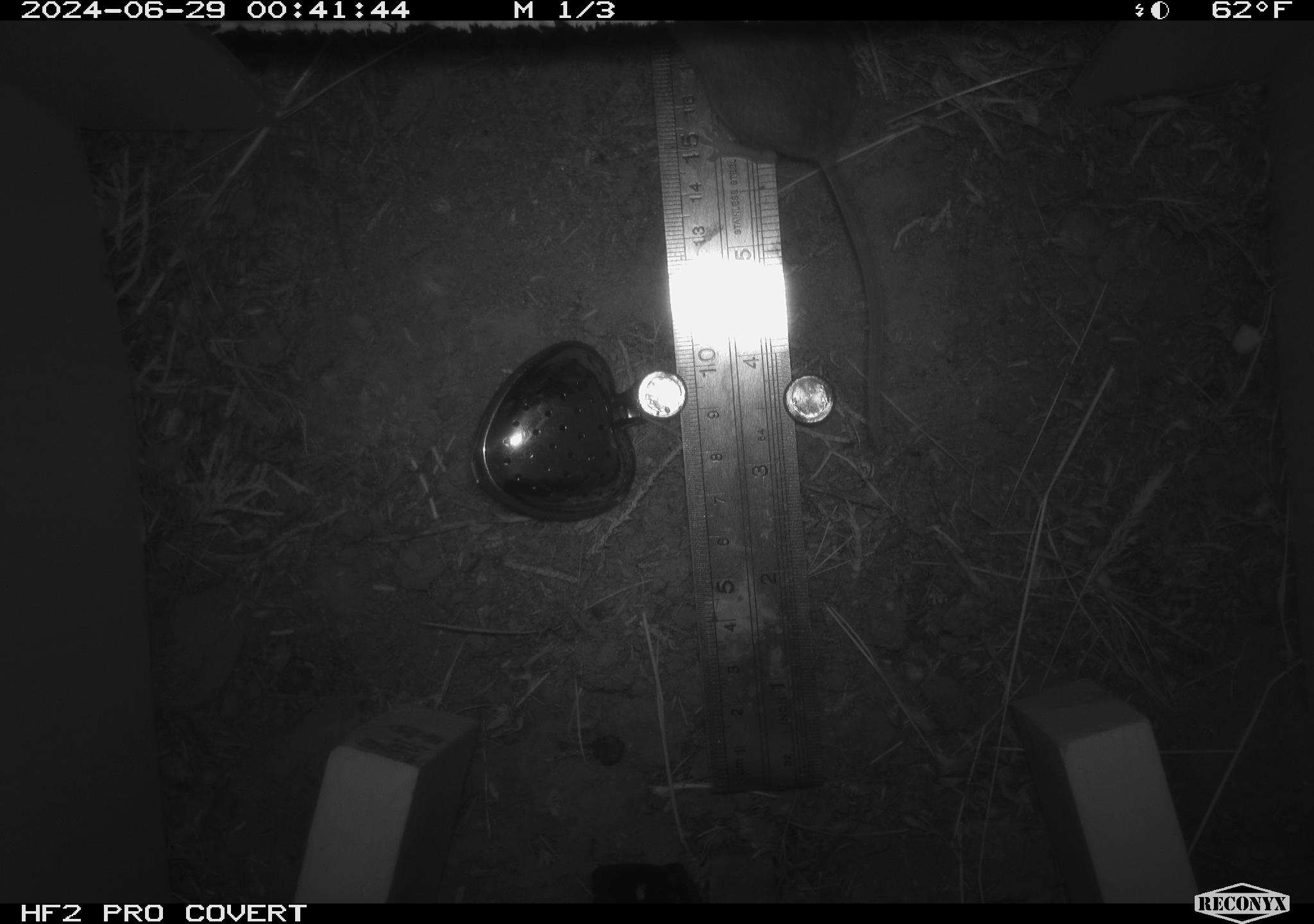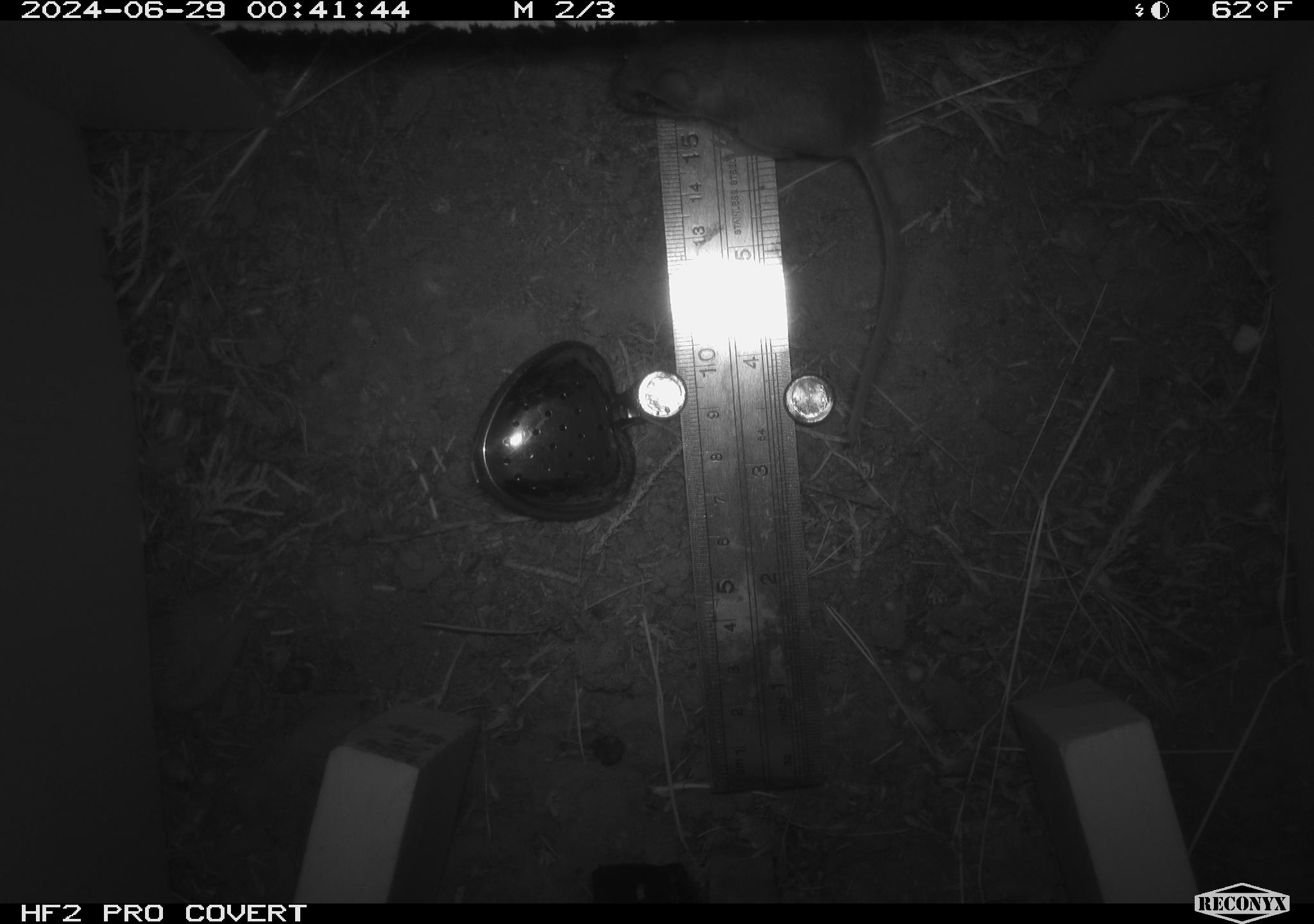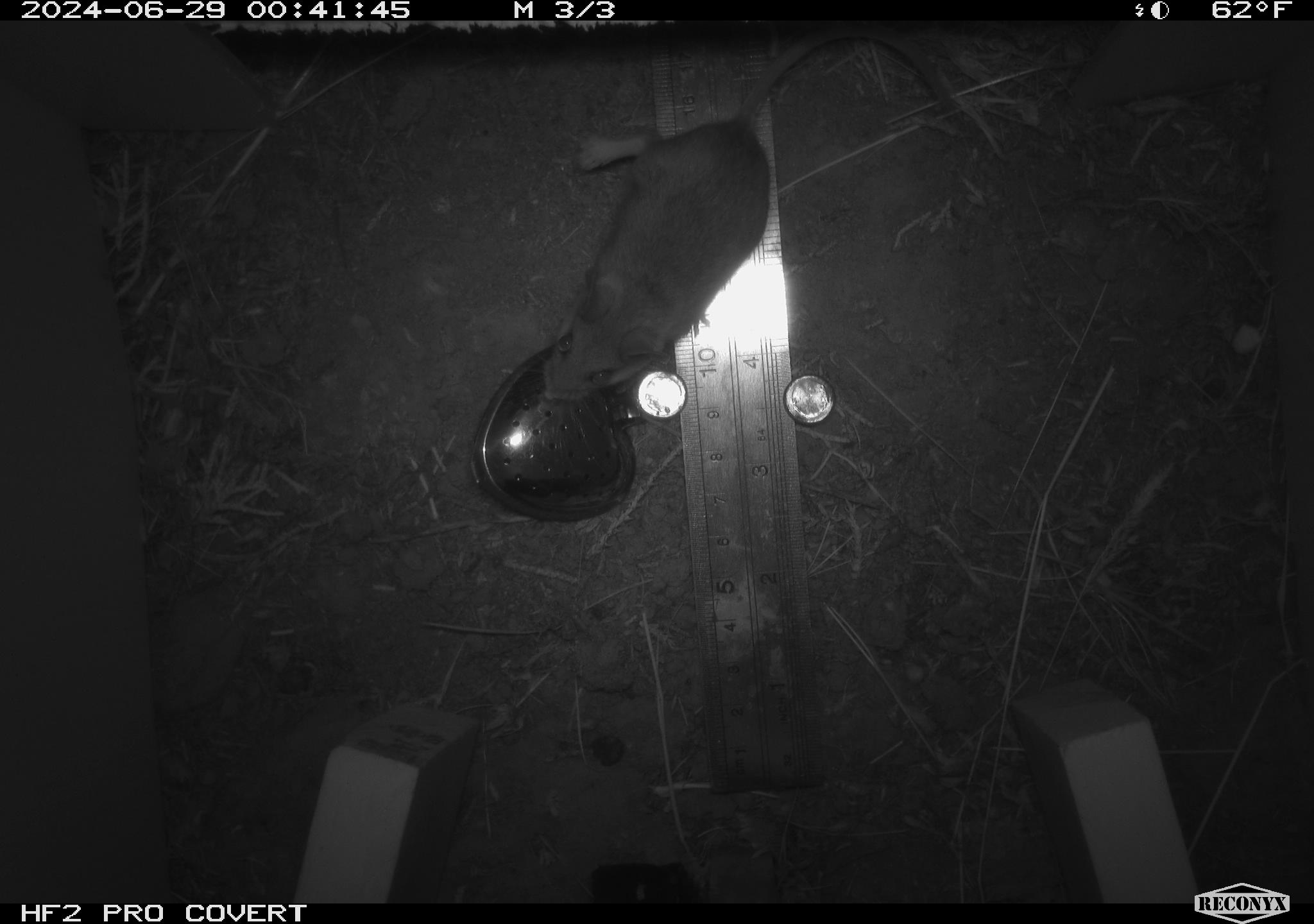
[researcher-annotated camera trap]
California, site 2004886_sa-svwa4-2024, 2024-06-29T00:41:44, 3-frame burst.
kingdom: Animalia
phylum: Chordata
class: Mammalia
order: Rodentia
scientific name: Rodentia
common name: mouse species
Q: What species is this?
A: Mouse species (Rodentia).